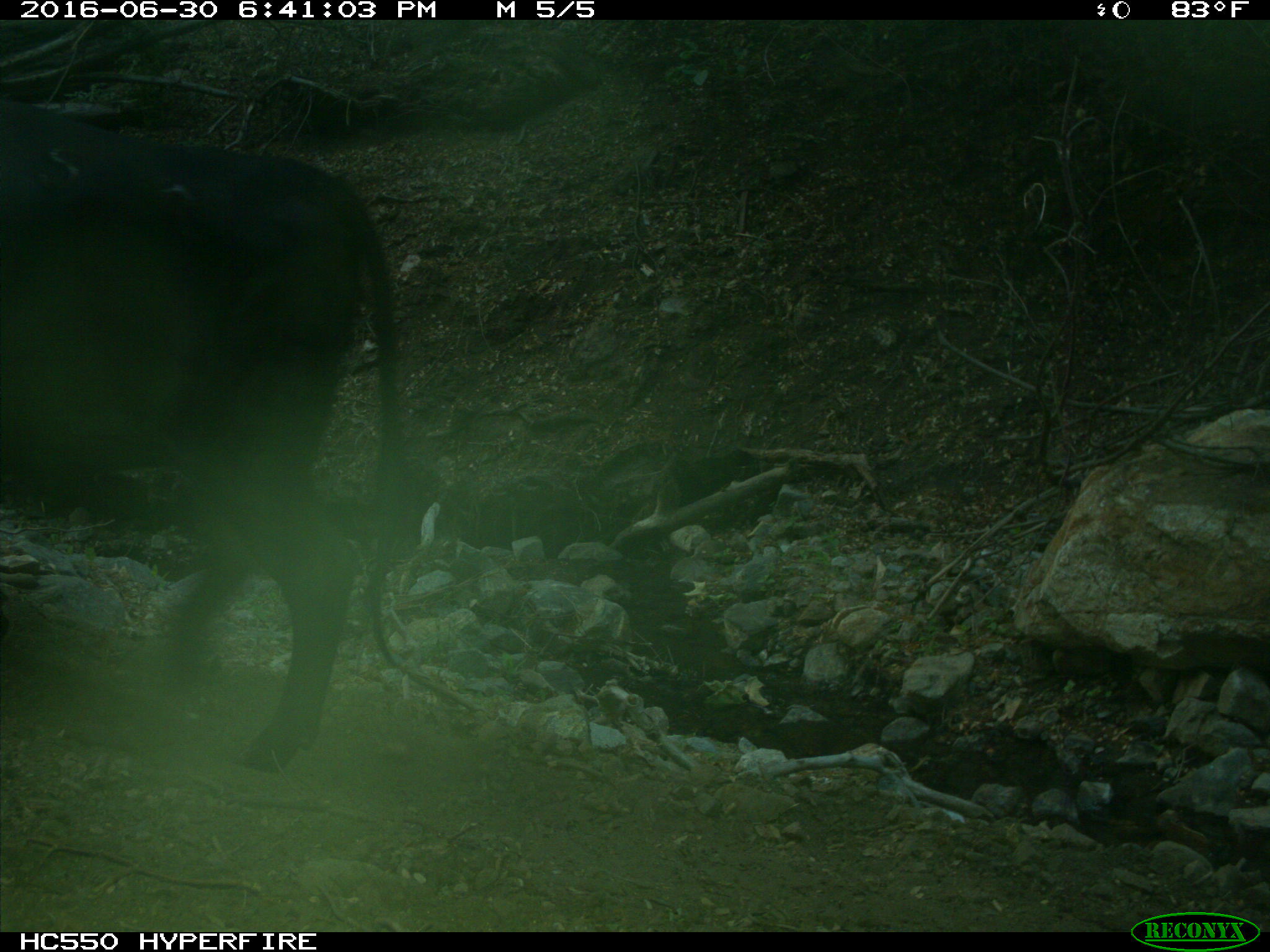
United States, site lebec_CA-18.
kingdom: Animalia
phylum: Chordata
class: Mammalia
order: Artiodactyla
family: Bovidae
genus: Bos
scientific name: Bos taurus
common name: domestic cow